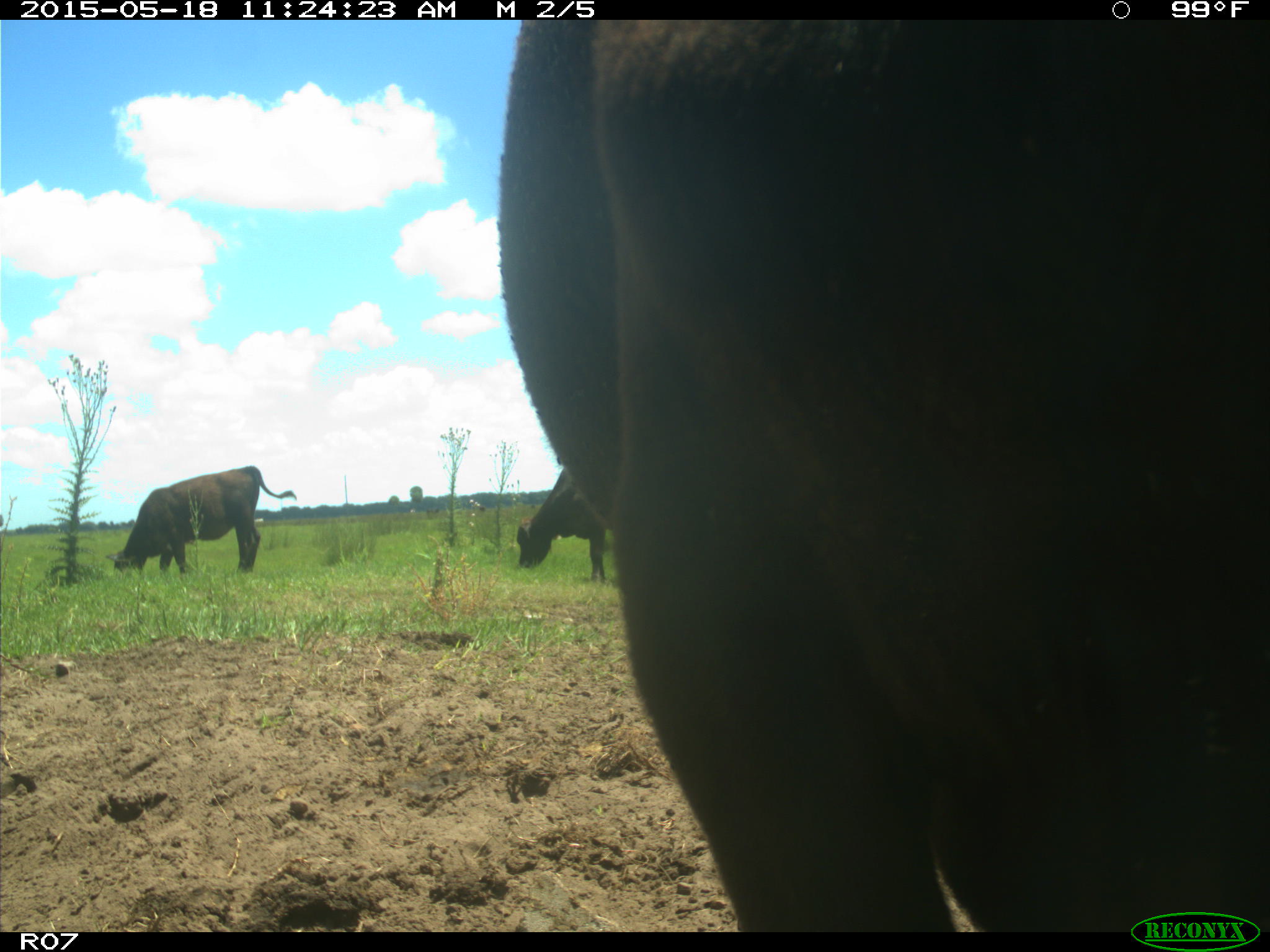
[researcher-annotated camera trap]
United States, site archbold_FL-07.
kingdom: Animalia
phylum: Chordata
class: Mammalia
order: Artiodactyla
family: Bovidae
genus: Bos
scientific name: Bos taurus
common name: domestic cow